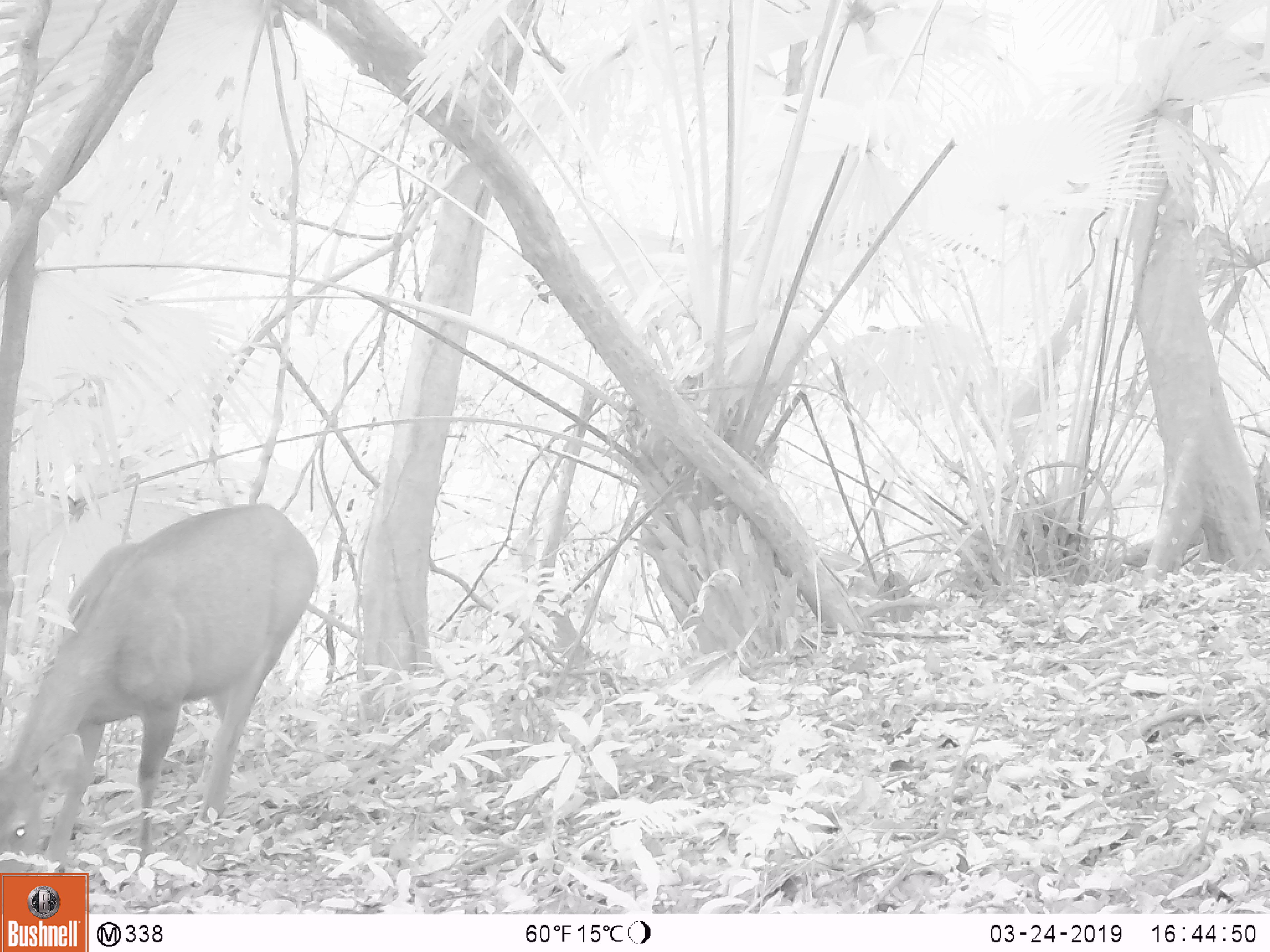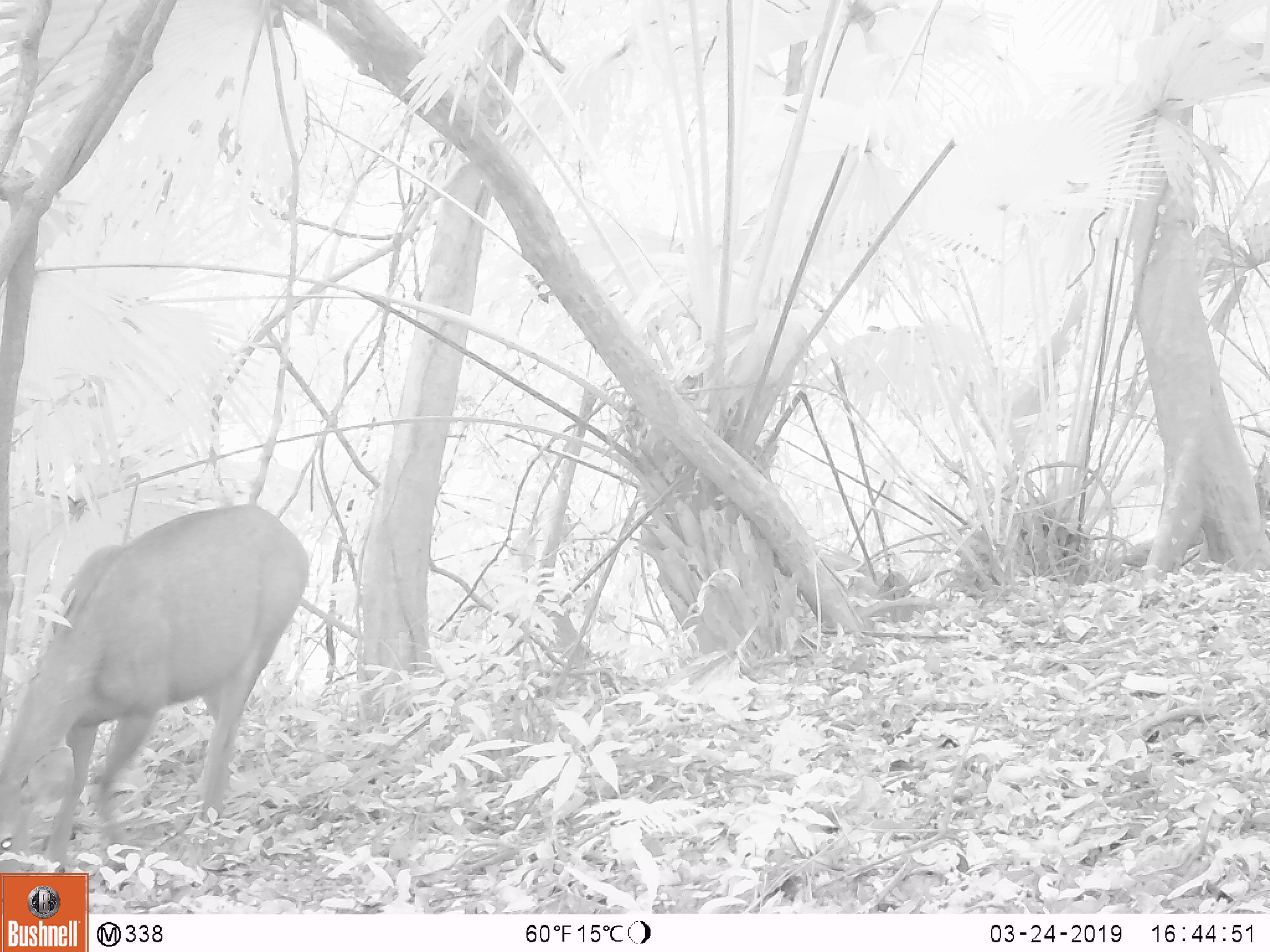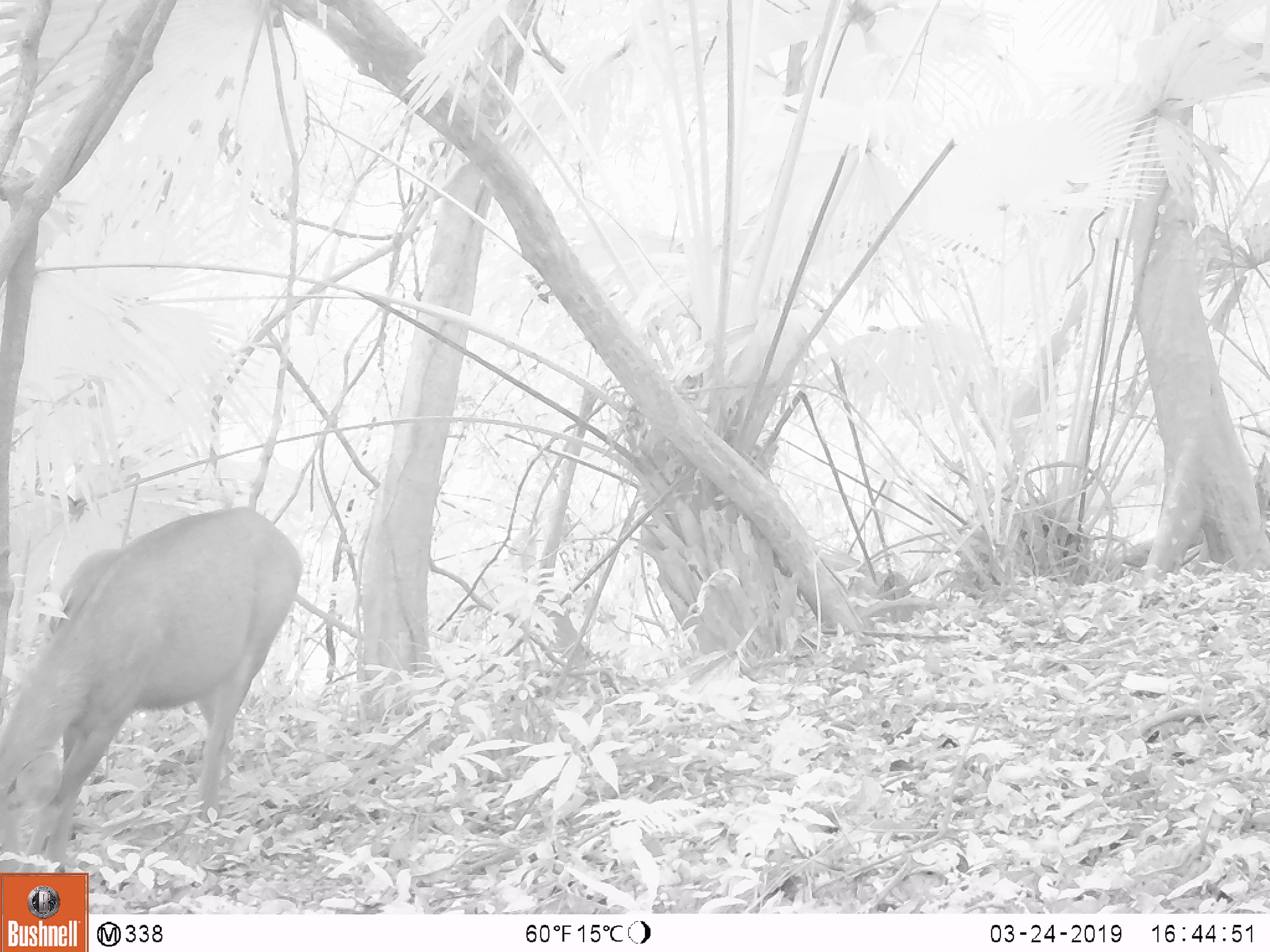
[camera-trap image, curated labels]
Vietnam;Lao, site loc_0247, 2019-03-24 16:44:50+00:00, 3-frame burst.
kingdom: Animalia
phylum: Chordata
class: Mammalia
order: Artiodactyla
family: Cervidae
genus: Rusa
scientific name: Rusa unicolor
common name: sambar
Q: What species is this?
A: Sambar (Rusa unicolor).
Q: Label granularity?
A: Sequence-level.